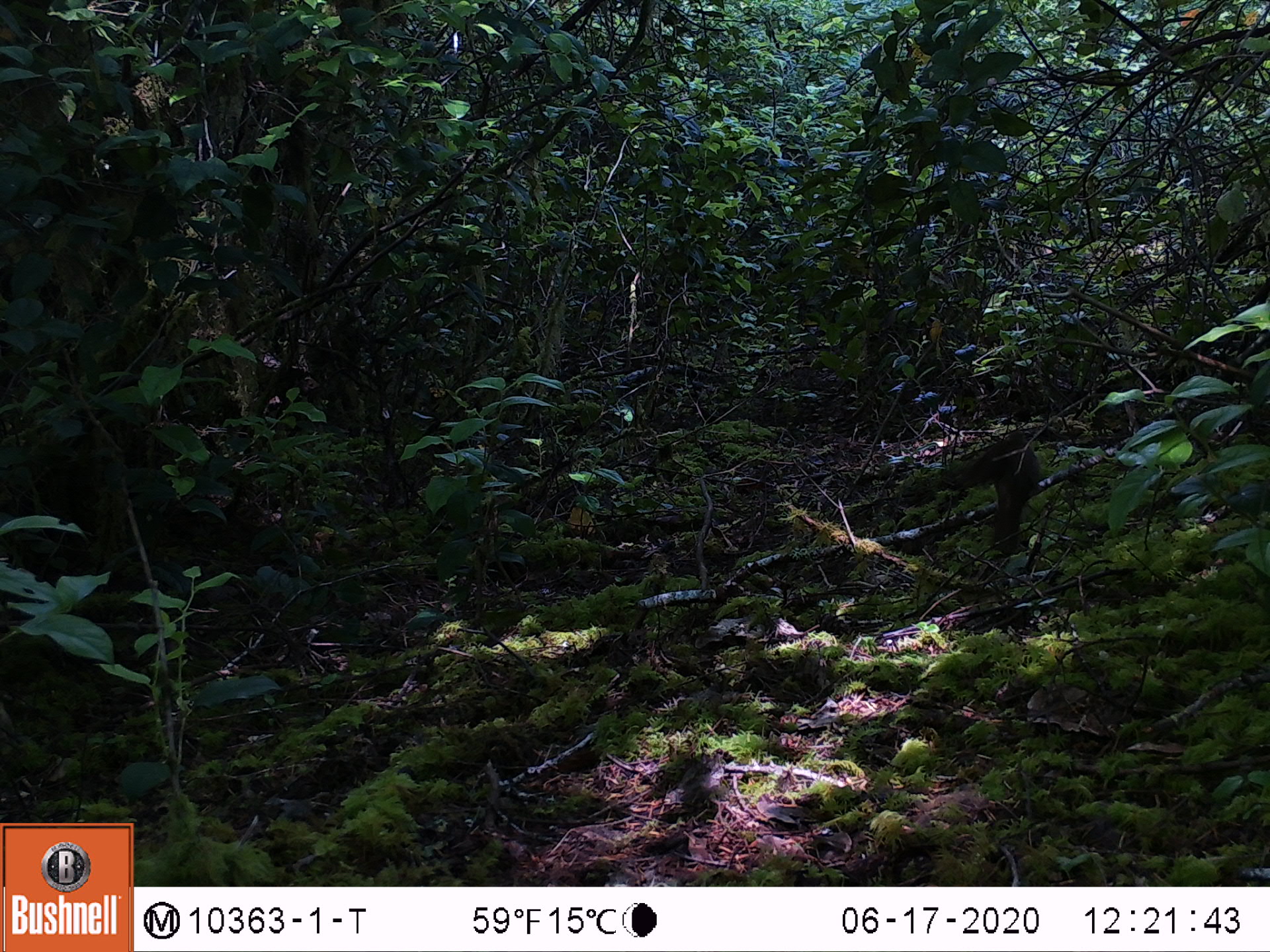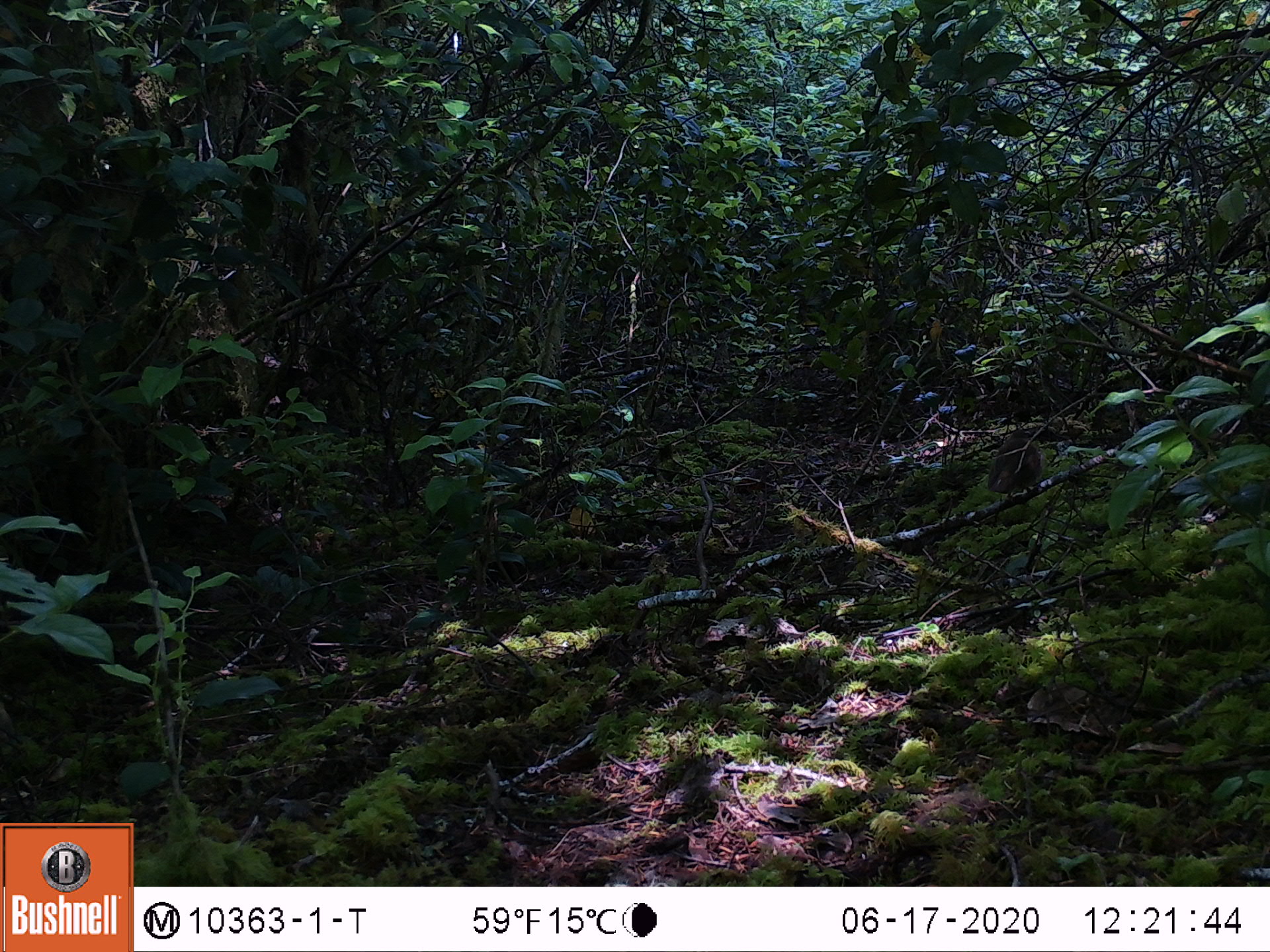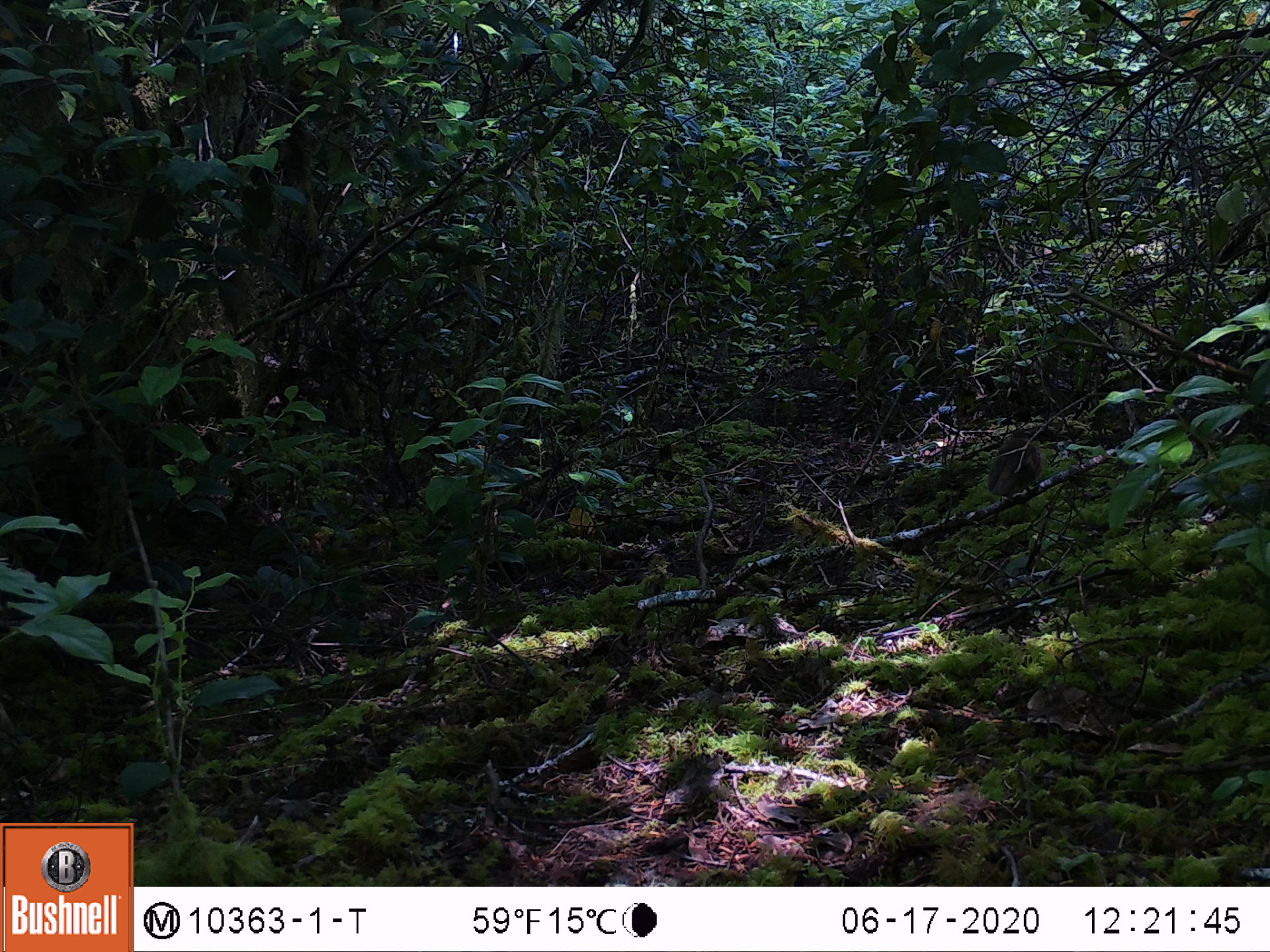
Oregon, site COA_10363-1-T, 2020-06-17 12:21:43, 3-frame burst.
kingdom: Animalia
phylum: Chordata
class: Aves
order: Passeriformes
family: Turdidae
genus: Catharus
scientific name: Catharus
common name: brown thrushes and nightingale-thrushes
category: catharus species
Catharus species (brown thrushes and nightingale-thrushes) (Catharus).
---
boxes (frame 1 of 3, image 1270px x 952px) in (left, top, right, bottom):
catharus species: (982, 431, 1043, 550)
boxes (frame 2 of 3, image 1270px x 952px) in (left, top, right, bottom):
catharus species: (985, 425, 1048, 498)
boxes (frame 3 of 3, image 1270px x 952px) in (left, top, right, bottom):
catharus species: (985, 426, 1043, 496)